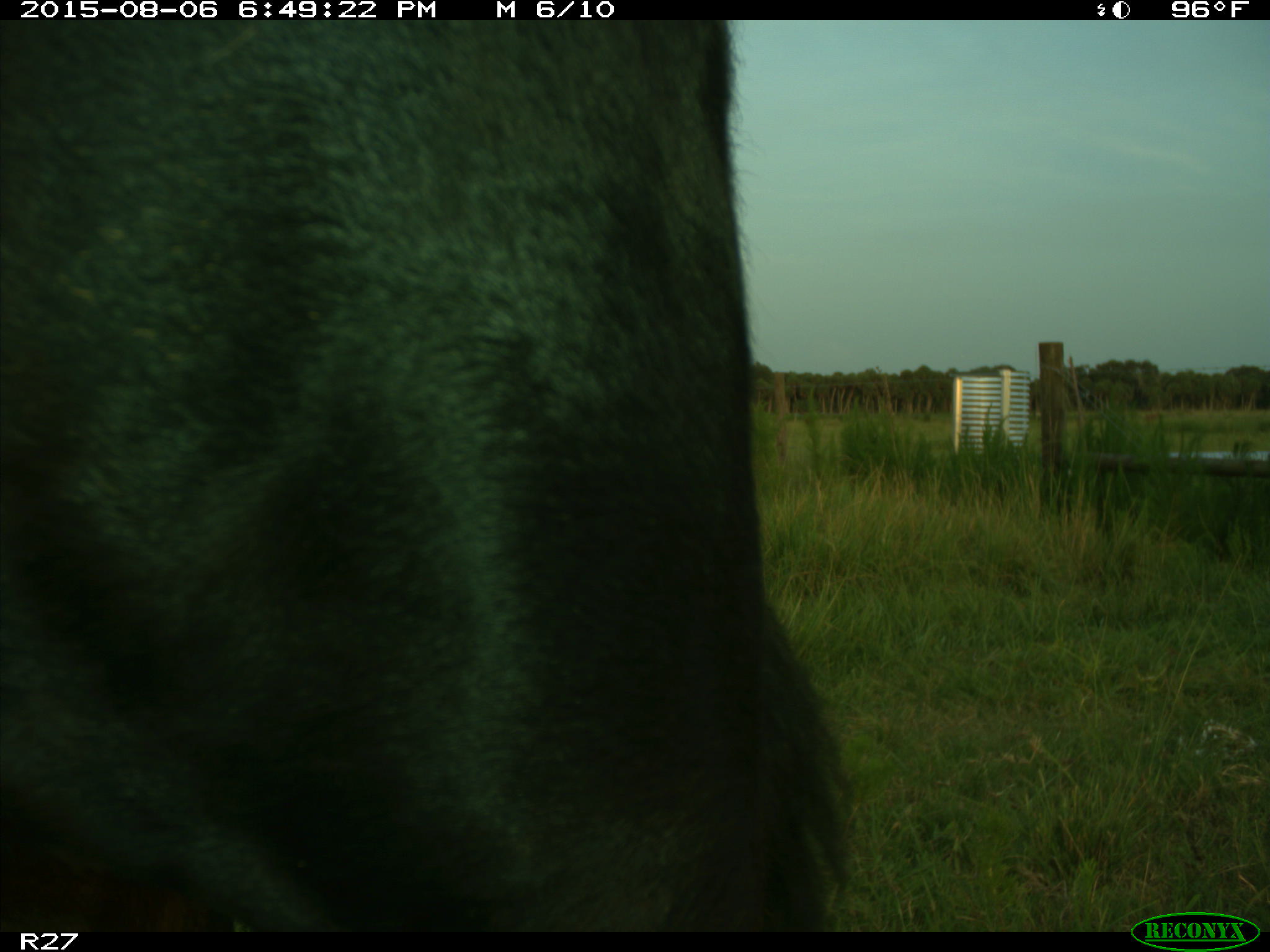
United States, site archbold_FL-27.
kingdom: Animalia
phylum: Chordata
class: Mammalia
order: Artiodactyla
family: Bovidae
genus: Bos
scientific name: Bos taurus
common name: domestic cow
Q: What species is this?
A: Bos taurus (domestic cow).